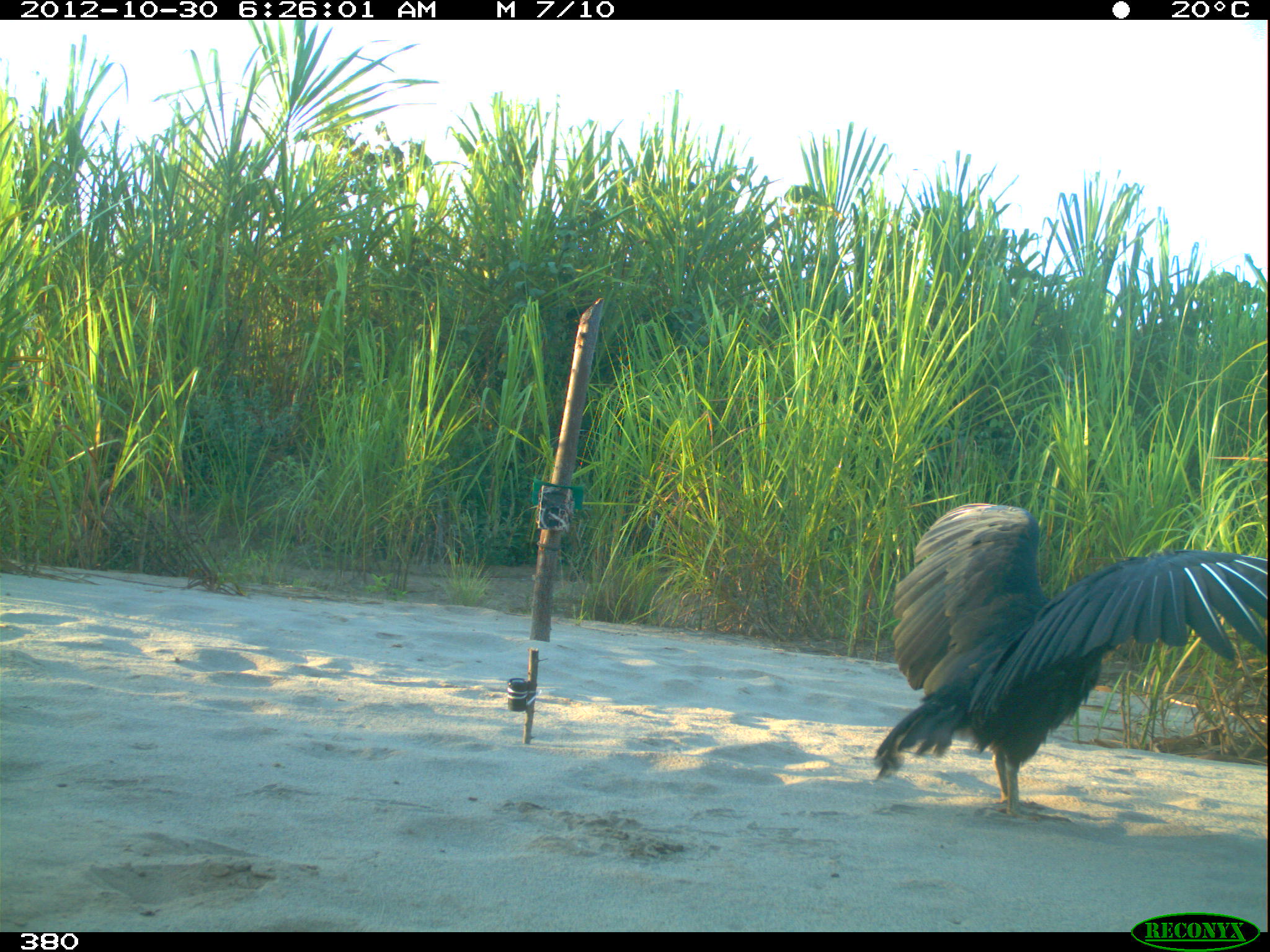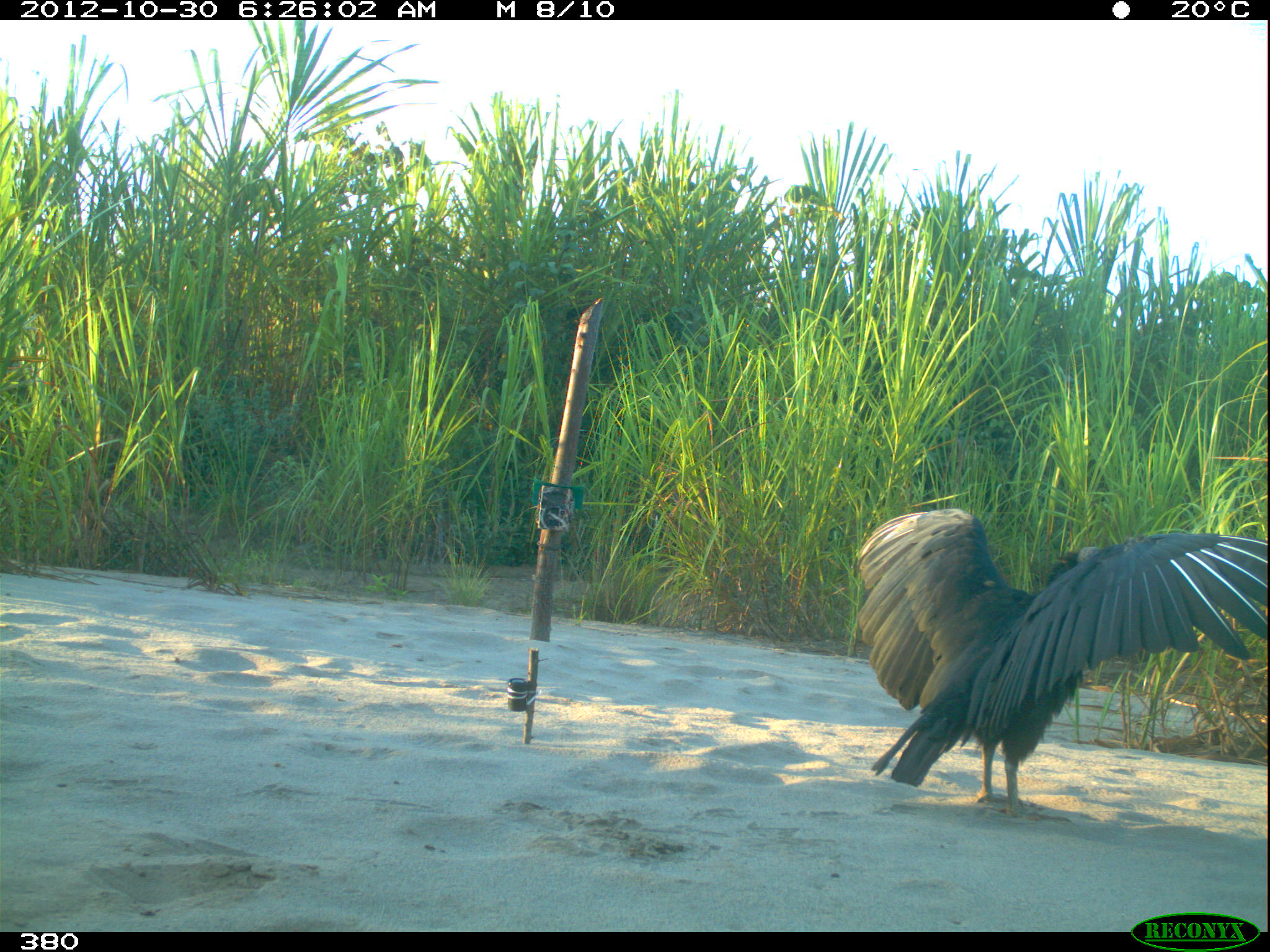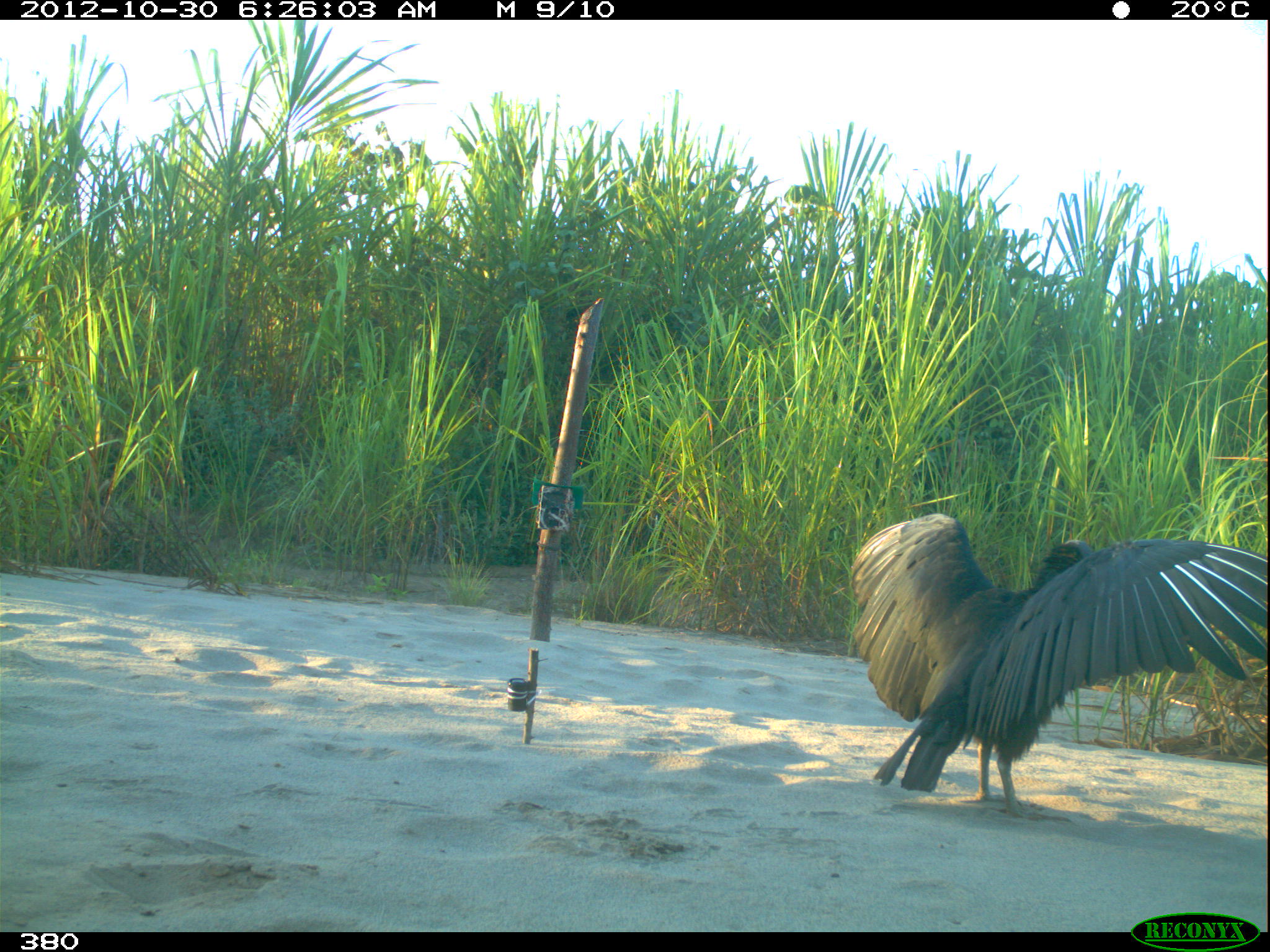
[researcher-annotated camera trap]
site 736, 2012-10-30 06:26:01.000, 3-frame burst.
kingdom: Animalia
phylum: Chordata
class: Aves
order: Cathartiformes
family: Cathartidae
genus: Coragyps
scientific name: Coragyps atratus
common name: black vulture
Coragyps atratus (black vulture).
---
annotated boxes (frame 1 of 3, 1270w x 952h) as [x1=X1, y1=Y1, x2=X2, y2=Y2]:
coragyps atratus: [x1=873, y1=502, x2=1268, y2=822]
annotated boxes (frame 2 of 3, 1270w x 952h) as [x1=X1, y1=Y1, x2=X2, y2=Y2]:
coragyps atratus: [x1=855, y1=508, x2=1268, y2=821]